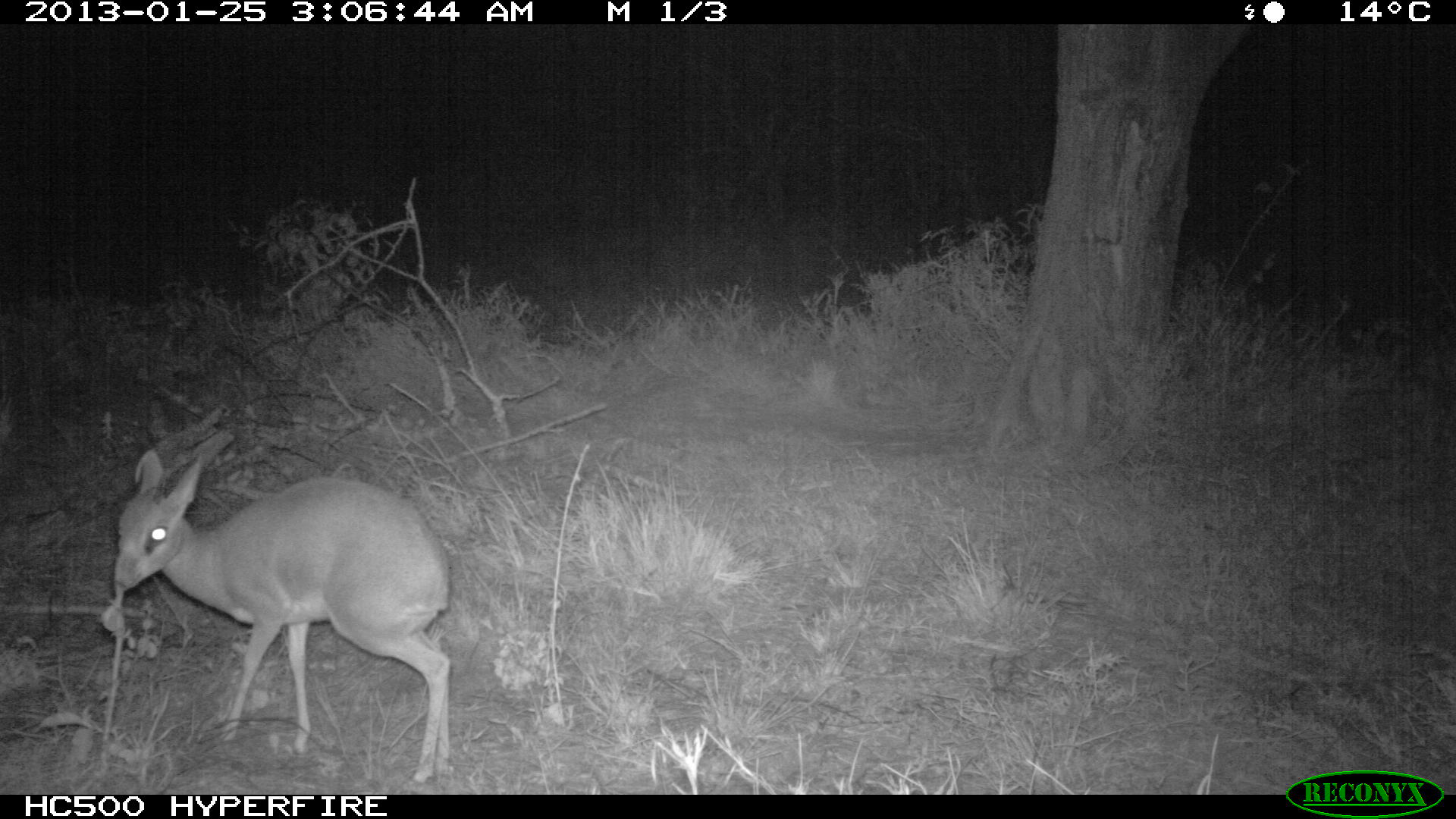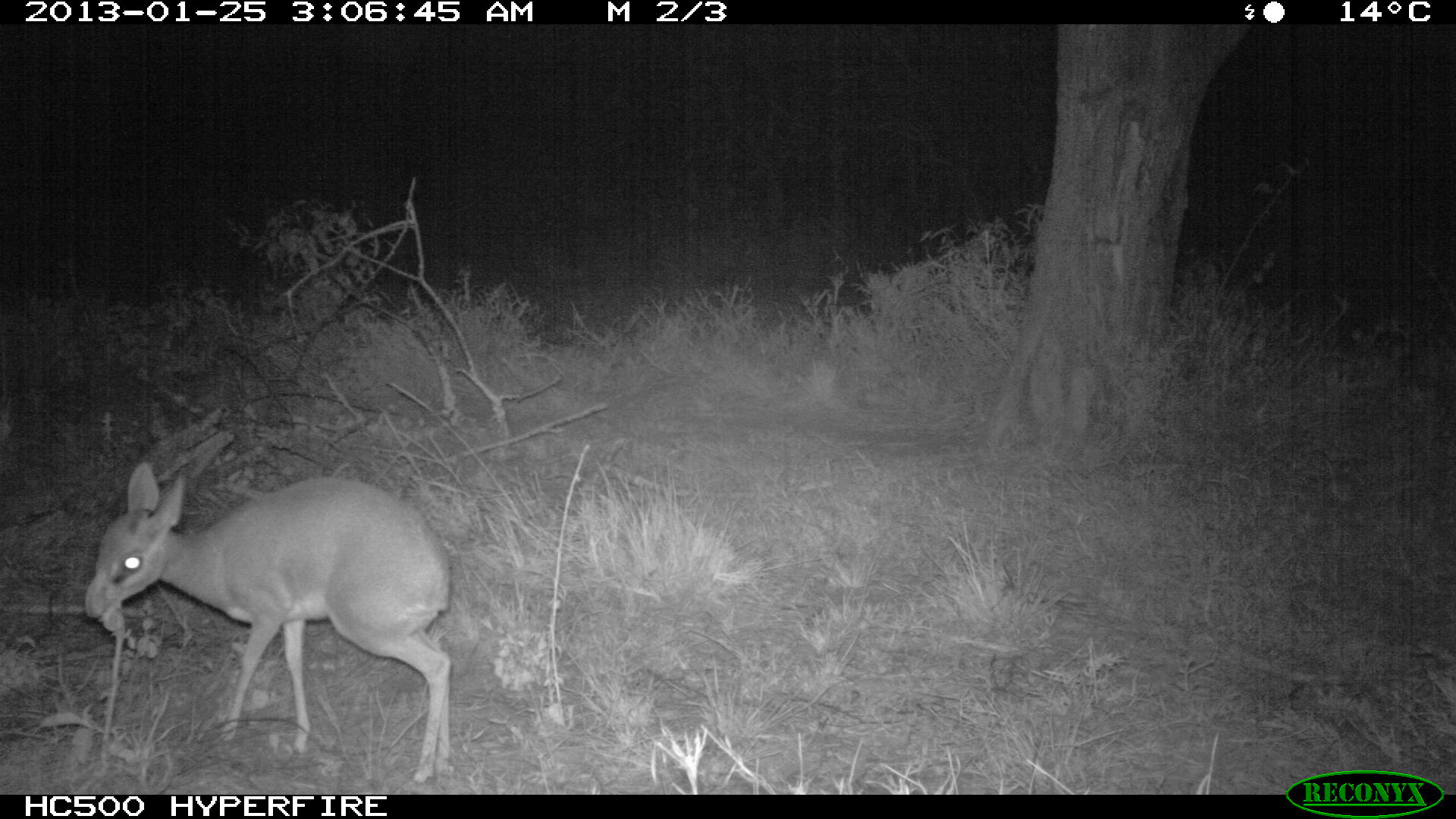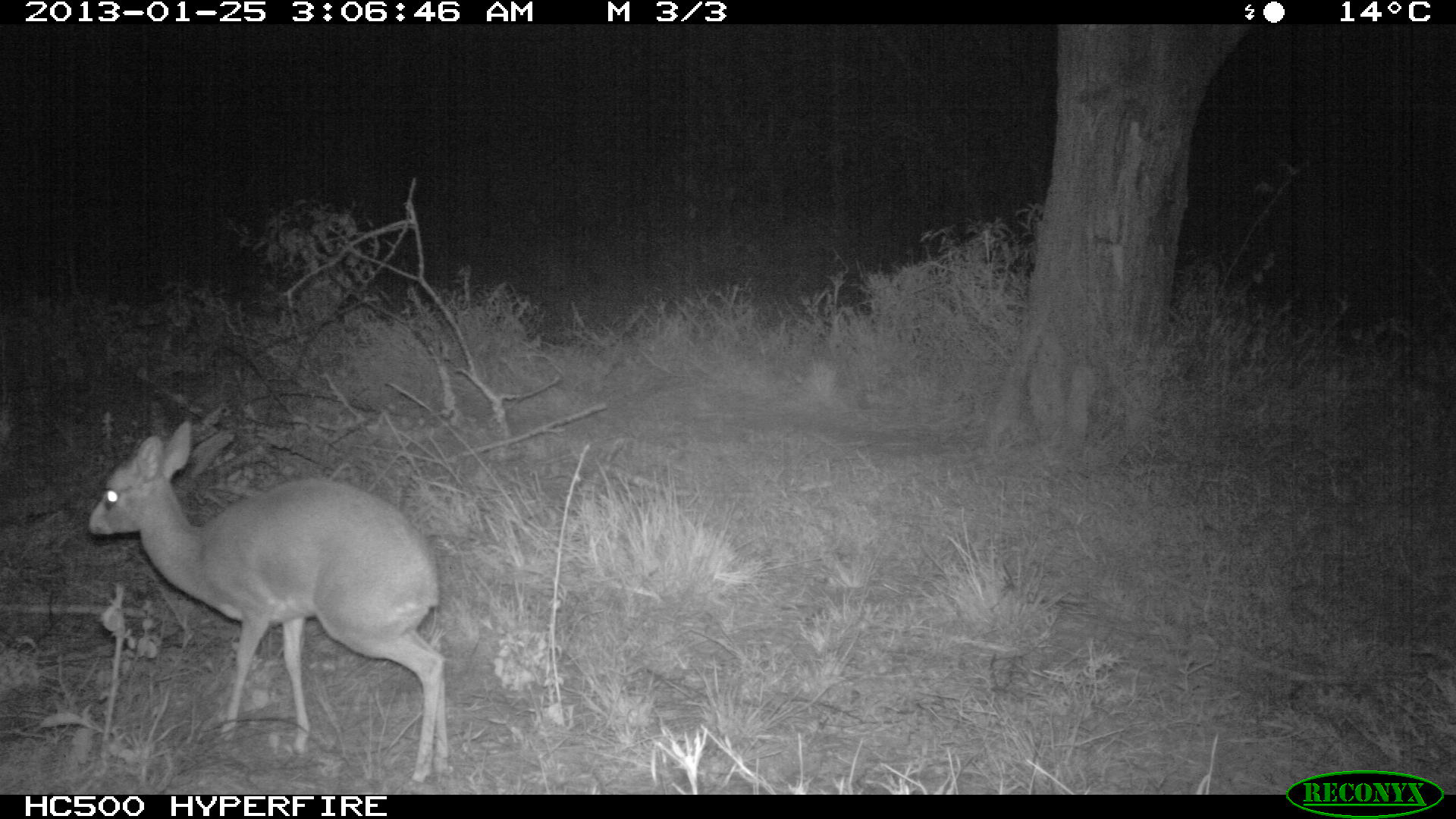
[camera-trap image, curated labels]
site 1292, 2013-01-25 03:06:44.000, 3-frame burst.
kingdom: Animalia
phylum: Chordata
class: Mammalia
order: Artiodactyla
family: Bovidae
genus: Madoqua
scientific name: Madoqua guentheri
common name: günther's dik-dik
Madoqua guentheri (günther's dik-dik), count 1.